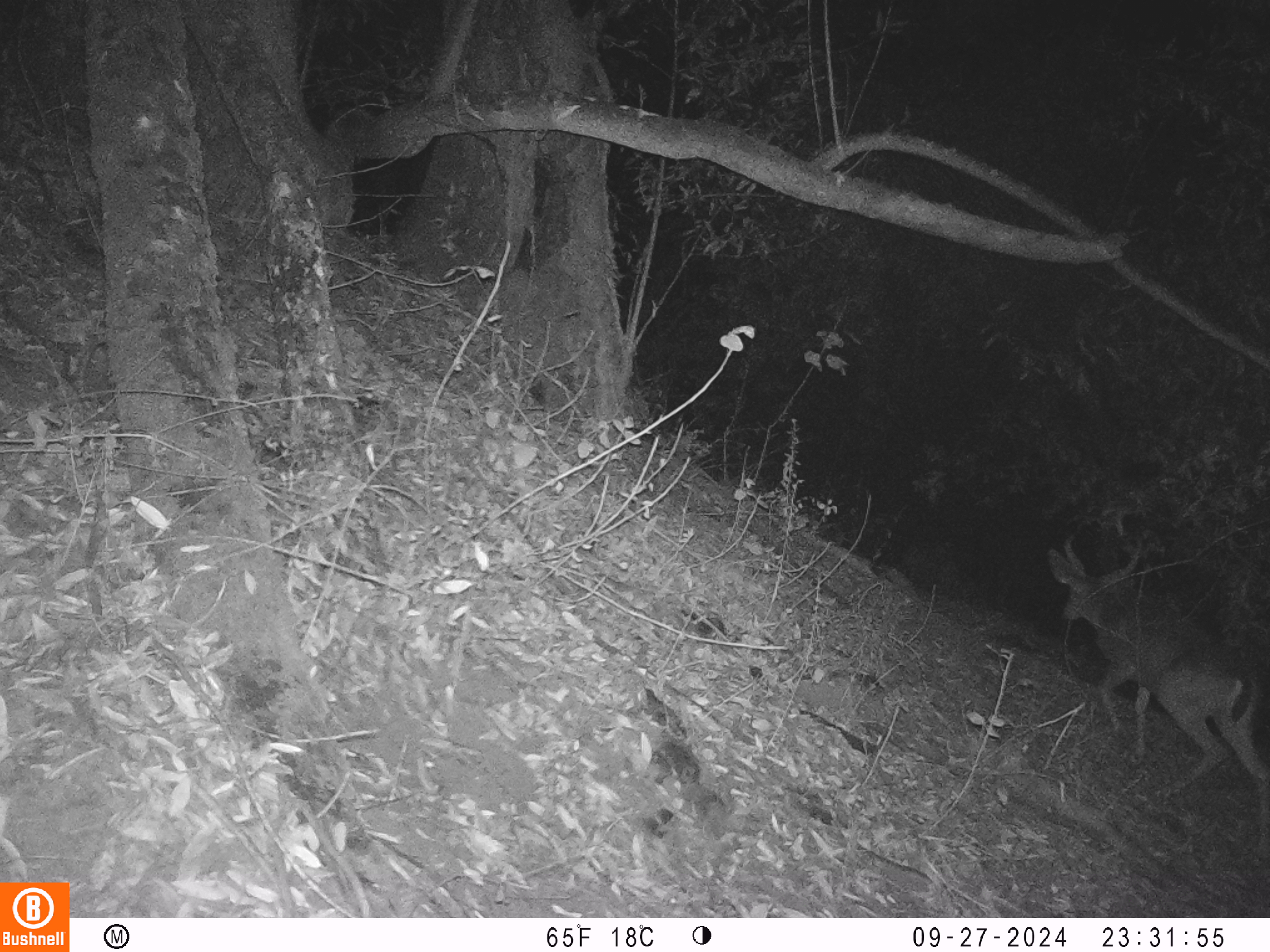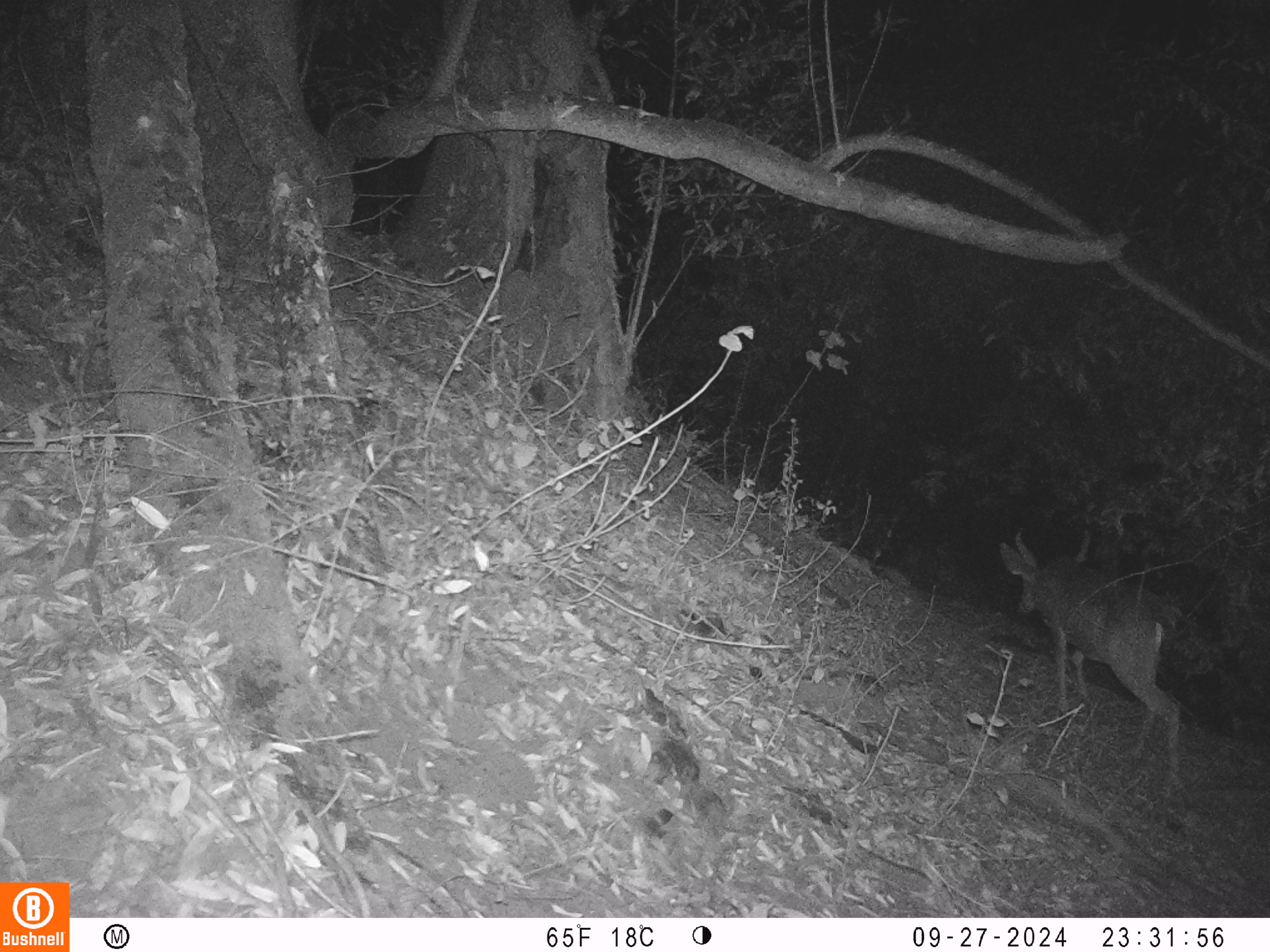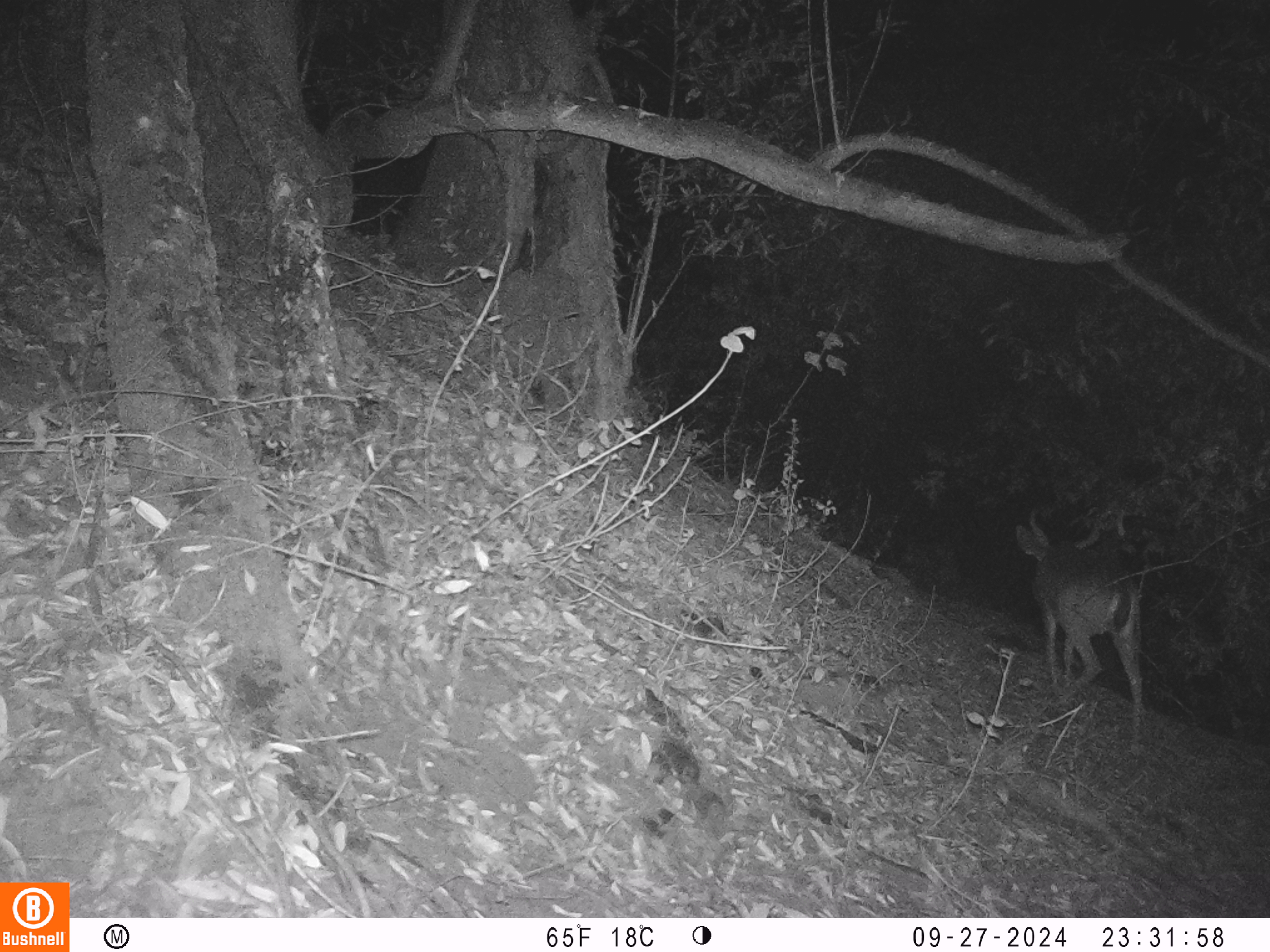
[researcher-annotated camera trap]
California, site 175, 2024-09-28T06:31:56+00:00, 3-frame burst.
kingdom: Animalia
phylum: Chordata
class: Mammalia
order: Artiodactyla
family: Cervidae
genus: Odocoileus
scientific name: Odocoileus hemionus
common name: mule deer